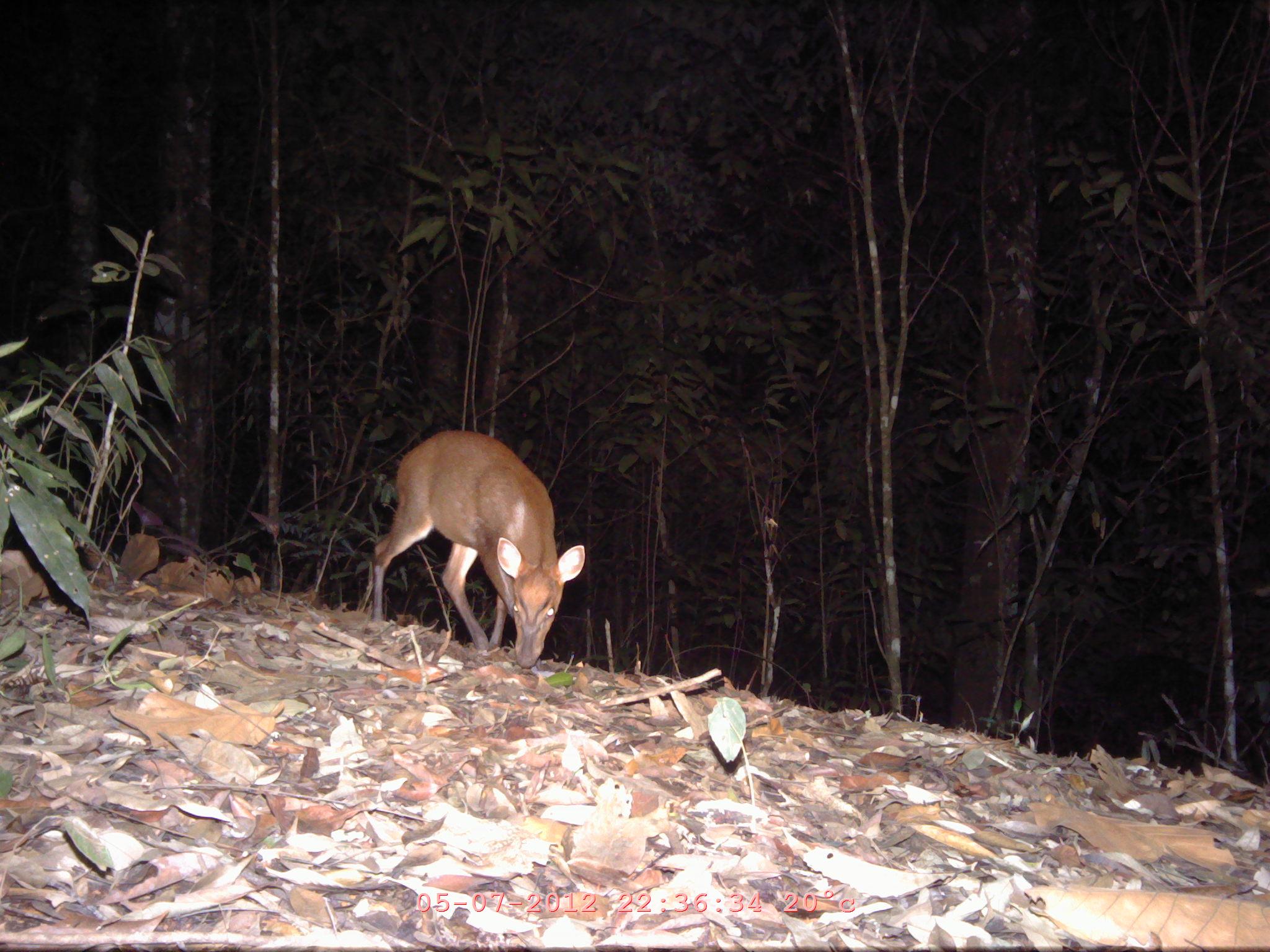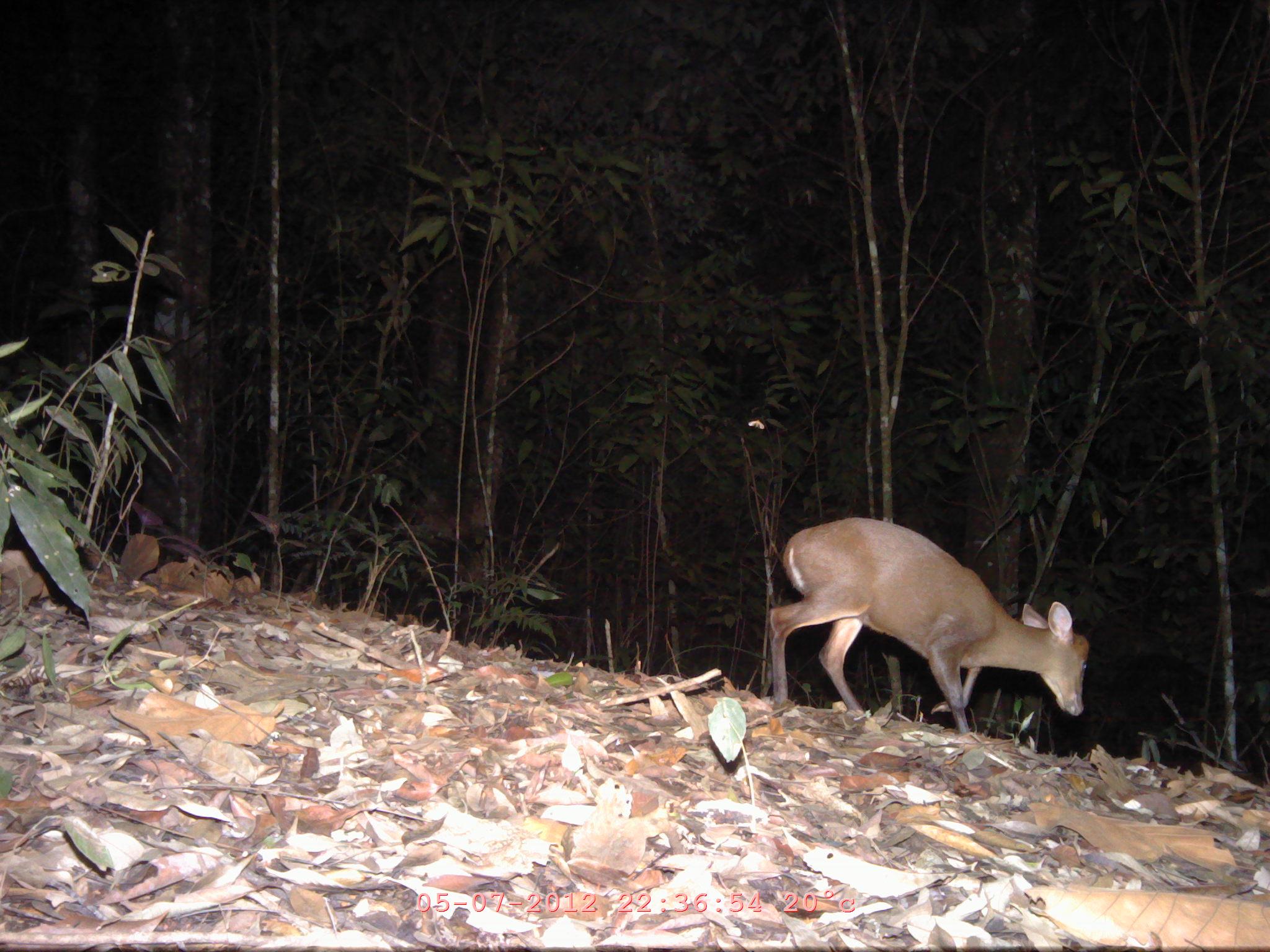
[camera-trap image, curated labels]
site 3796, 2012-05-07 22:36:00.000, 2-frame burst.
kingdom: Animalia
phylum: Chordata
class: Mammalia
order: Artiodactyla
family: Cervidae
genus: Muntiacus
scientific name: Muntiacus muntjak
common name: southern red muntjac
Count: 1.